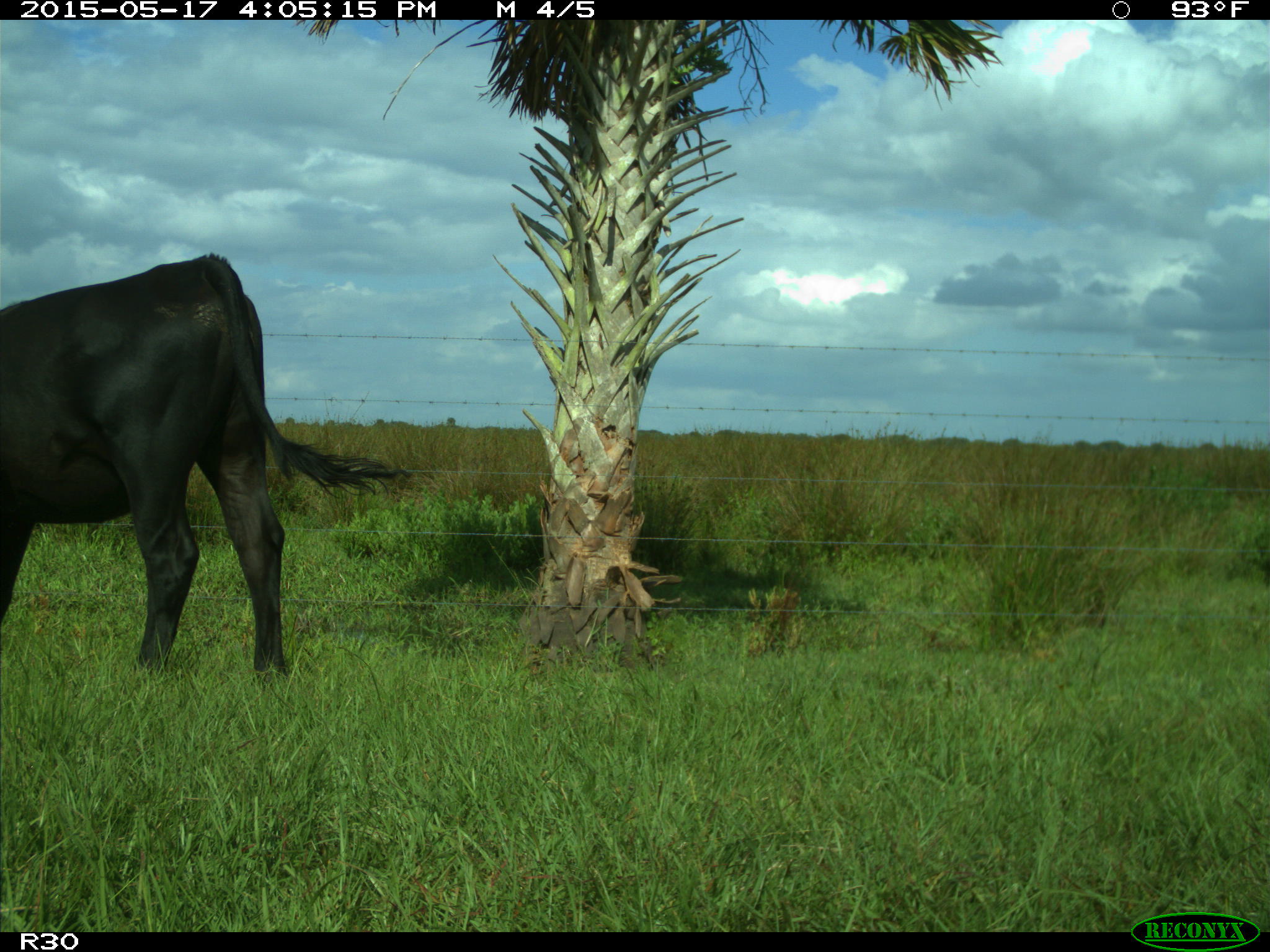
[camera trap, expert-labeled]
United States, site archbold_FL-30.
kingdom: Animalia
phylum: Chordata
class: Mammalia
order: Artiodactyla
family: Bovidae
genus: Bos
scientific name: Bos taurus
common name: domestic cow